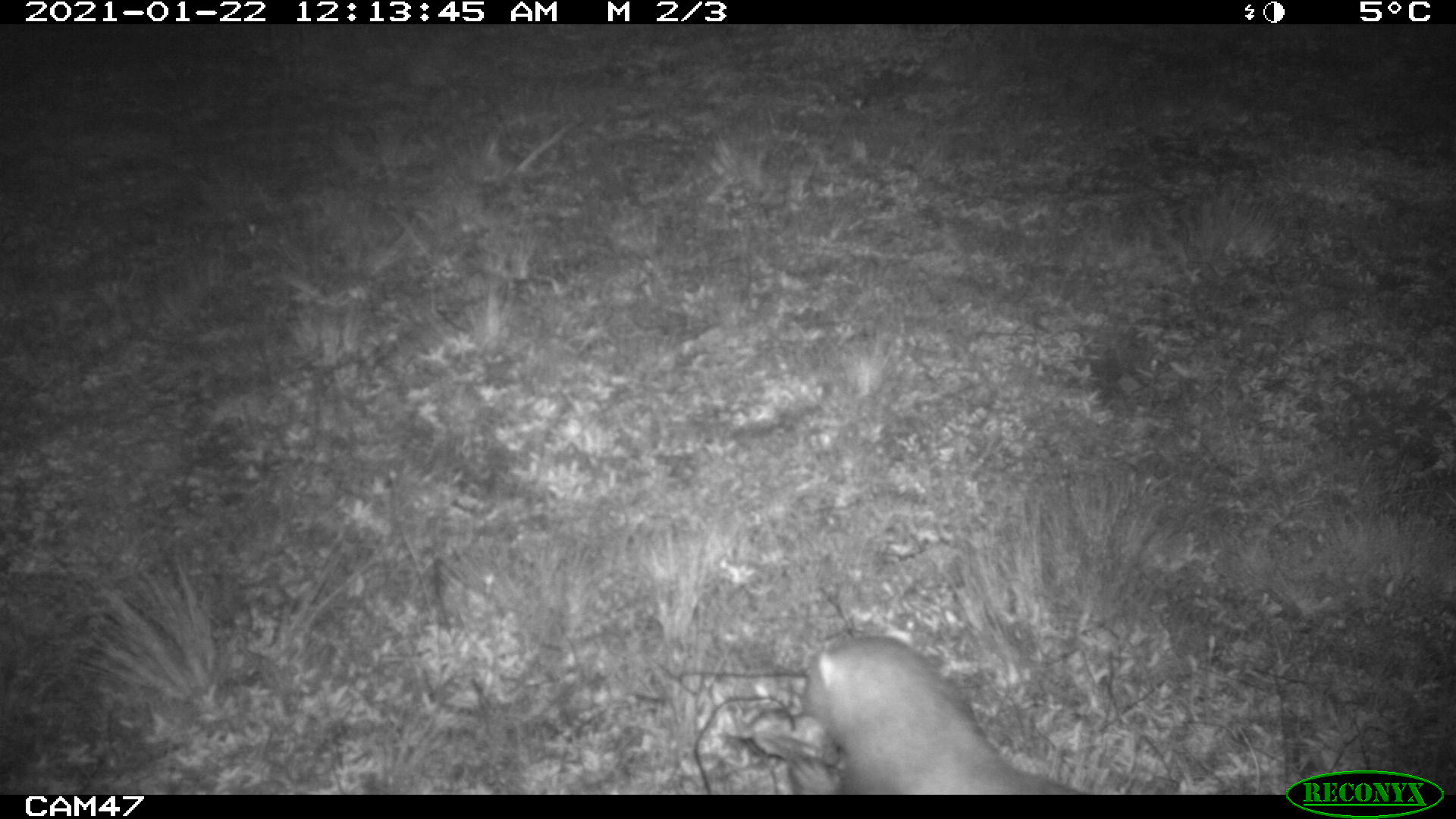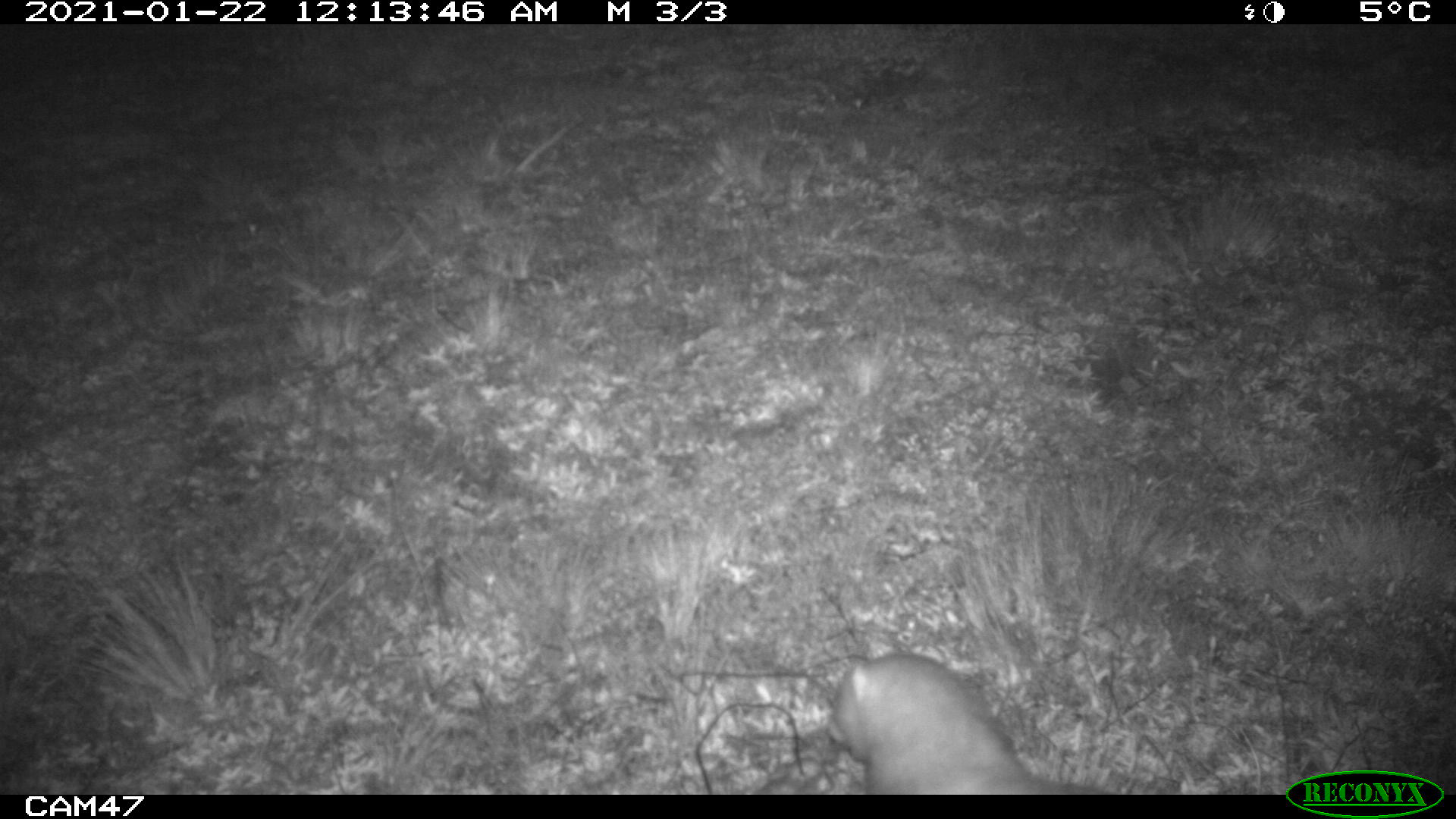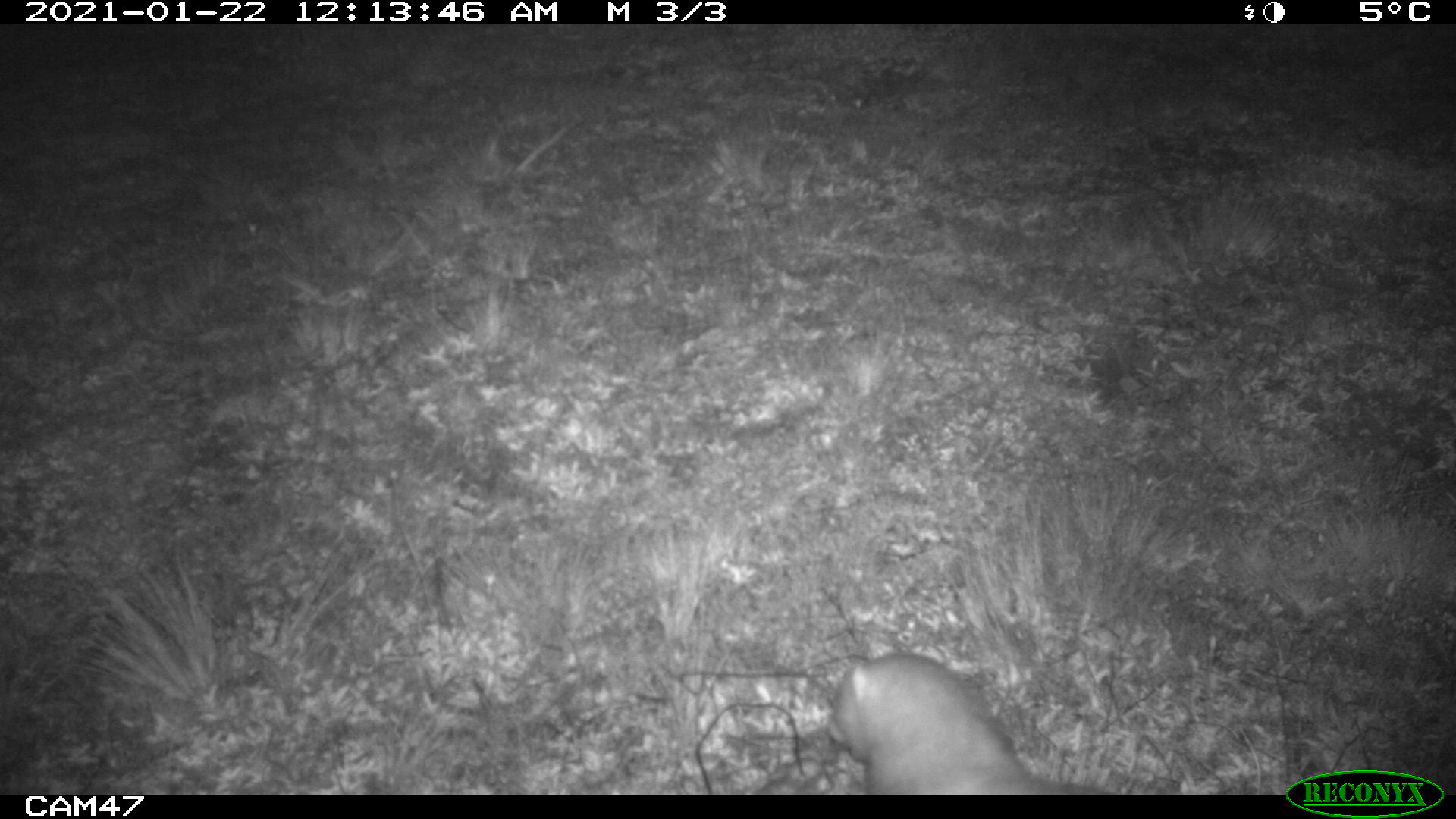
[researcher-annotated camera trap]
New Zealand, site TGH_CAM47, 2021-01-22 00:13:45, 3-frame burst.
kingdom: Animalia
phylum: Chordata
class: Mammalia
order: Carnivora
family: Mustelidae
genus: Mustela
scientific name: Mustela furo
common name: ferret